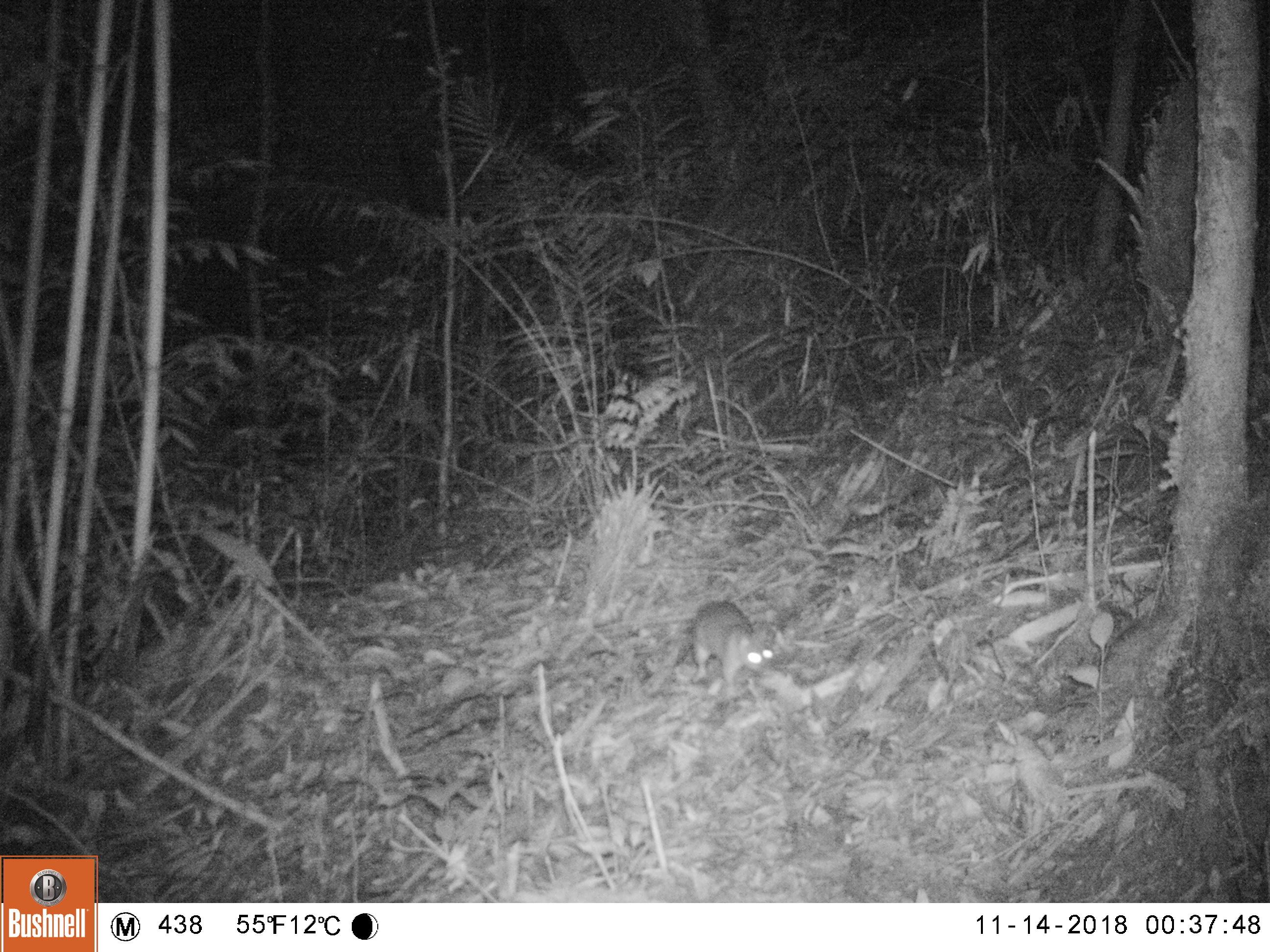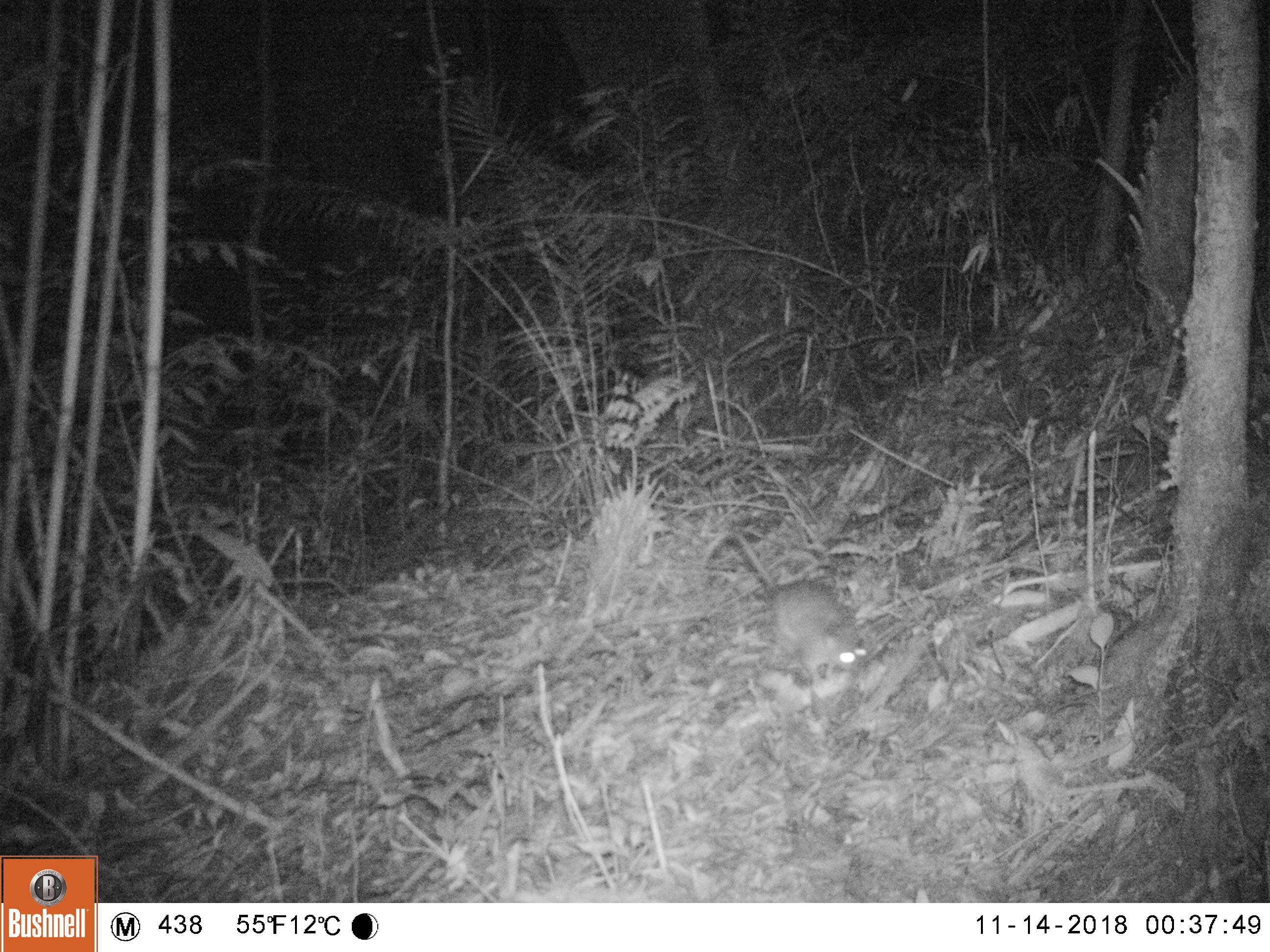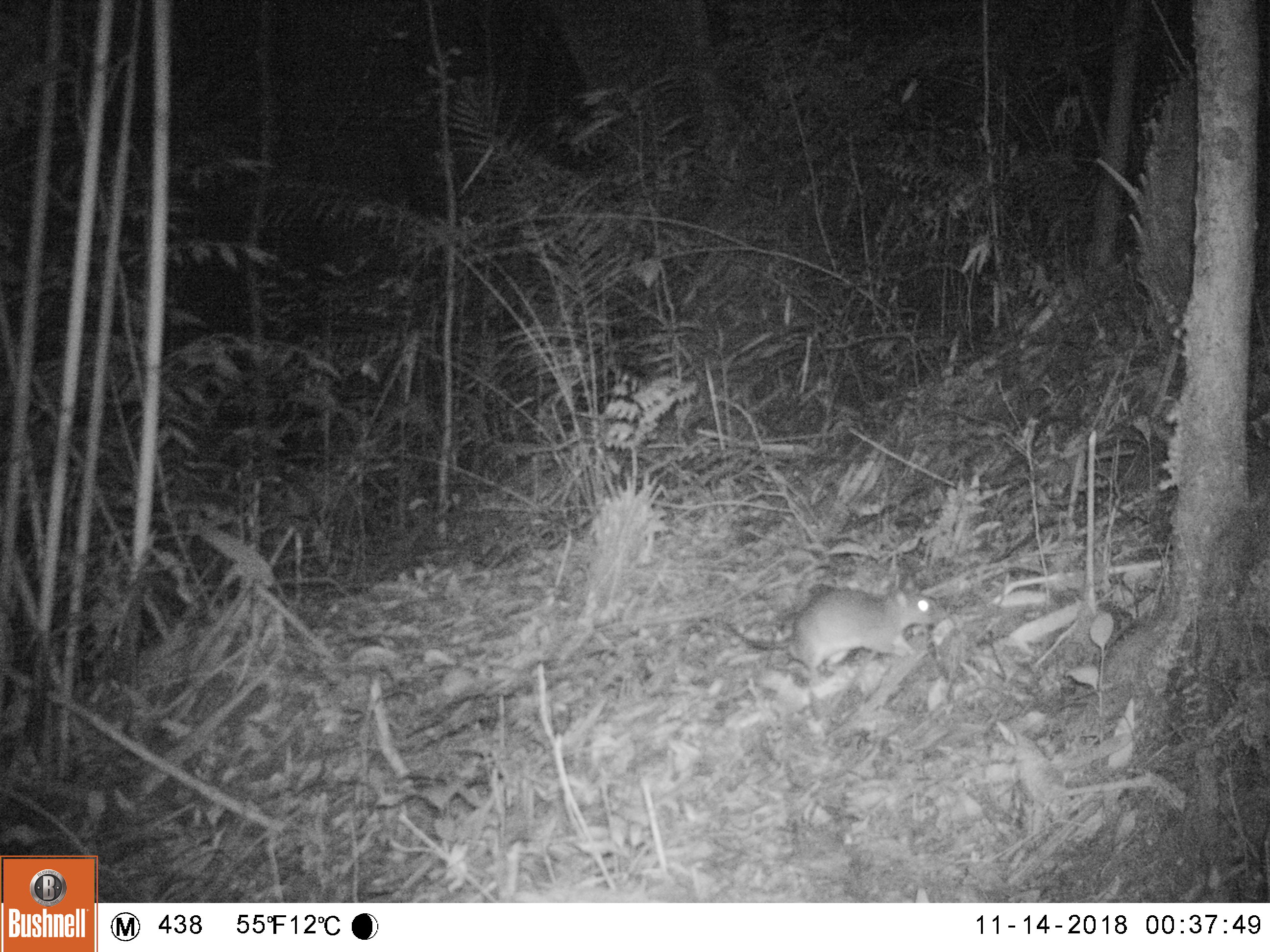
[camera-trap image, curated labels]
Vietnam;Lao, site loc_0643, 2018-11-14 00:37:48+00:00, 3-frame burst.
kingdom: Animalia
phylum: Chordata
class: Mammalia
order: Rodentia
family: Muridae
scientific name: Muridae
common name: old-world mice and rats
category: unidentified murid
Unidentified murid (old-world mice and rats) (Muridae). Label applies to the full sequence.